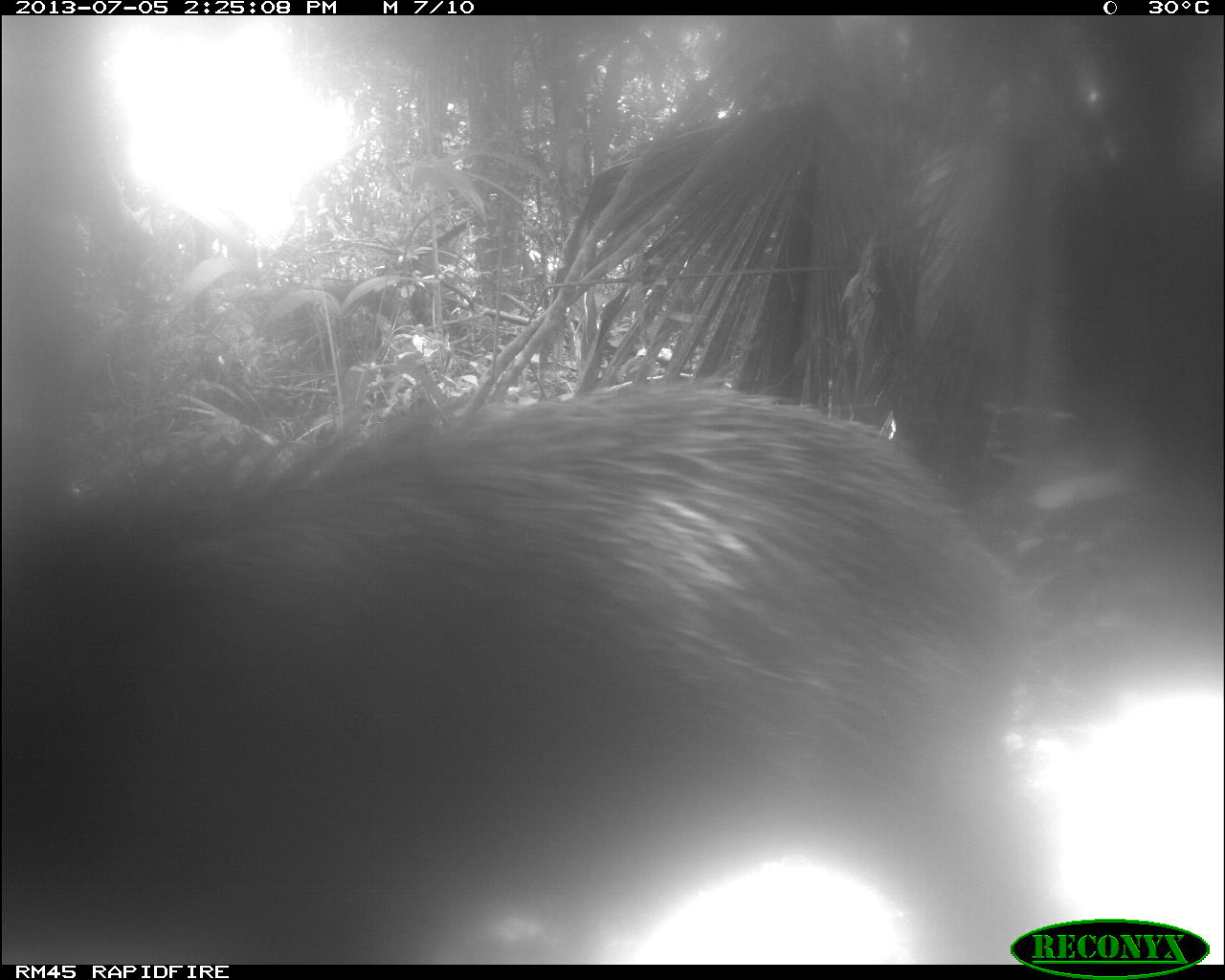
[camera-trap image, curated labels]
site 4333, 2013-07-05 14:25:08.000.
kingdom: Animalia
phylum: Chordata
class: Mammalia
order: Artiodactyla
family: Tayassuidae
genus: Tayassu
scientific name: Tayassu pecari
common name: white-lipped peccary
Tayassu pecari (white-lipped peccary), count 1.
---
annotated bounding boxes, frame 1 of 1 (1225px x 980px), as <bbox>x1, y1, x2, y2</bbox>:
tayassu pecari: <bbox>1, 381, 1041, 964</bbox>